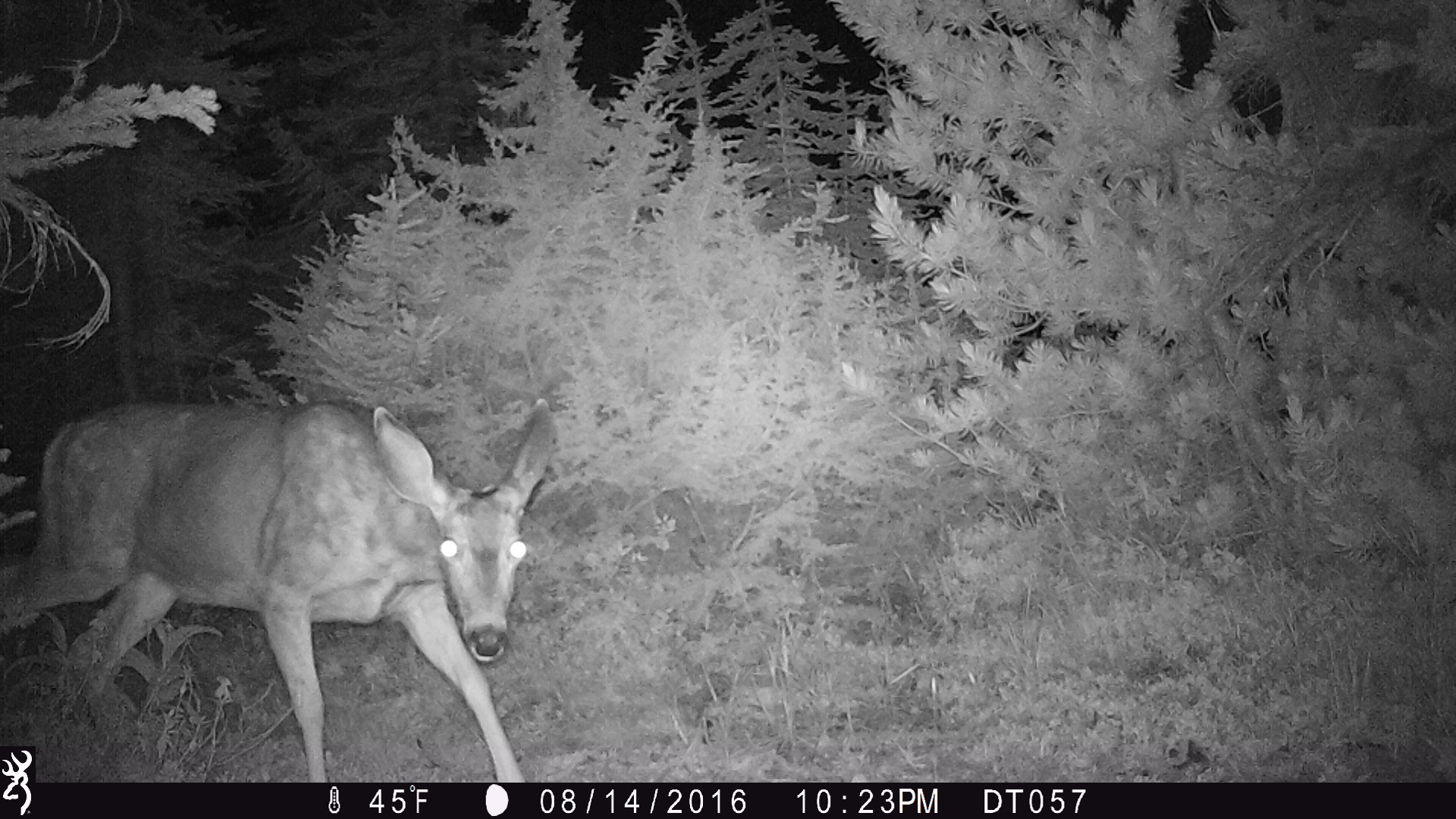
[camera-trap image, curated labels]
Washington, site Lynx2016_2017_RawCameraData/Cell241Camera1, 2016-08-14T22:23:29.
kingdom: Animalia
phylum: Chordata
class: Mammalia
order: Artiodactyla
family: Cervidae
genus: Odocoileus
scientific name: Odocoileus hemionus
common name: mule deer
Odocoileus hemionus (mule deer). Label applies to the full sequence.